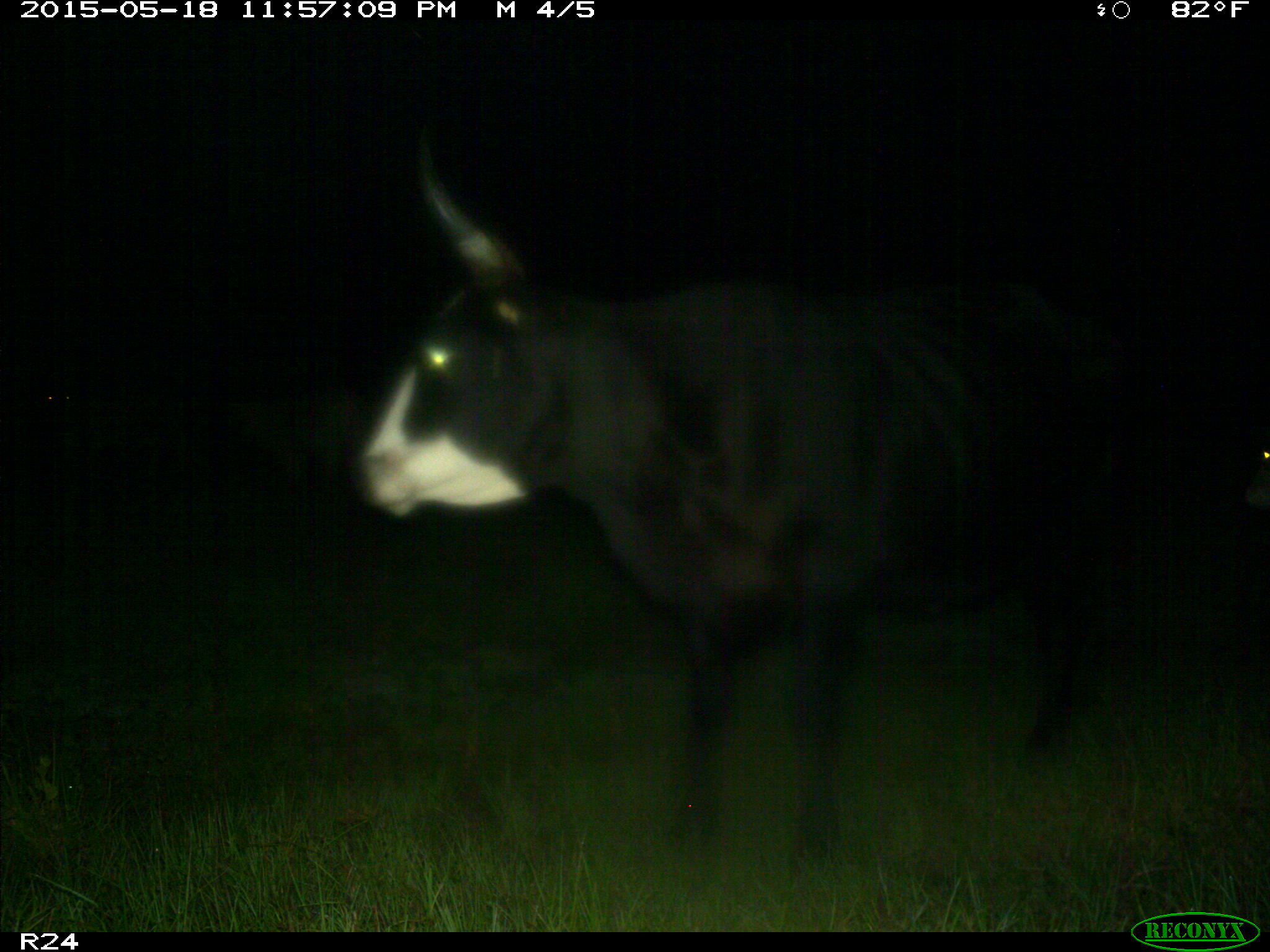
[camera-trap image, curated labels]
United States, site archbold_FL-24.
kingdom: Animalia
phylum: Chordata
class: Mammalia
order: Artiodactyla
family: Bovidae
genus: Bos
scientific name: Bos taurus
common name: domestic cow